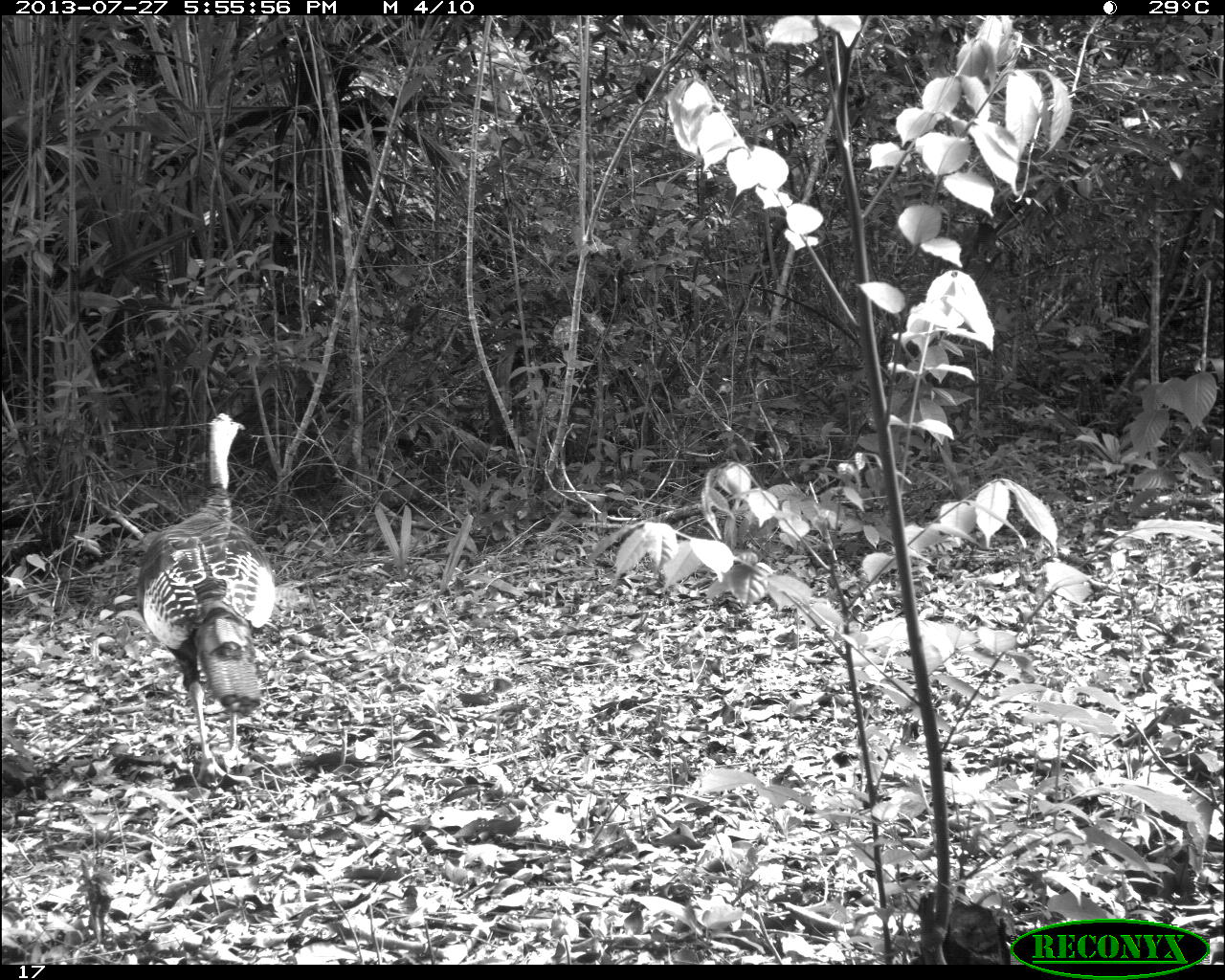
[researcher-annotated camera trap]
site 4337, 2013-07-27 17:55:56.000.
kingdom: Animalia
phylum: Chordata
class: Aves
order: Galliformes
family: Phasianidae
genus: Meleagris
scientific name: Meleagris ocellata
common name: ocellated turkey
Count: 1.